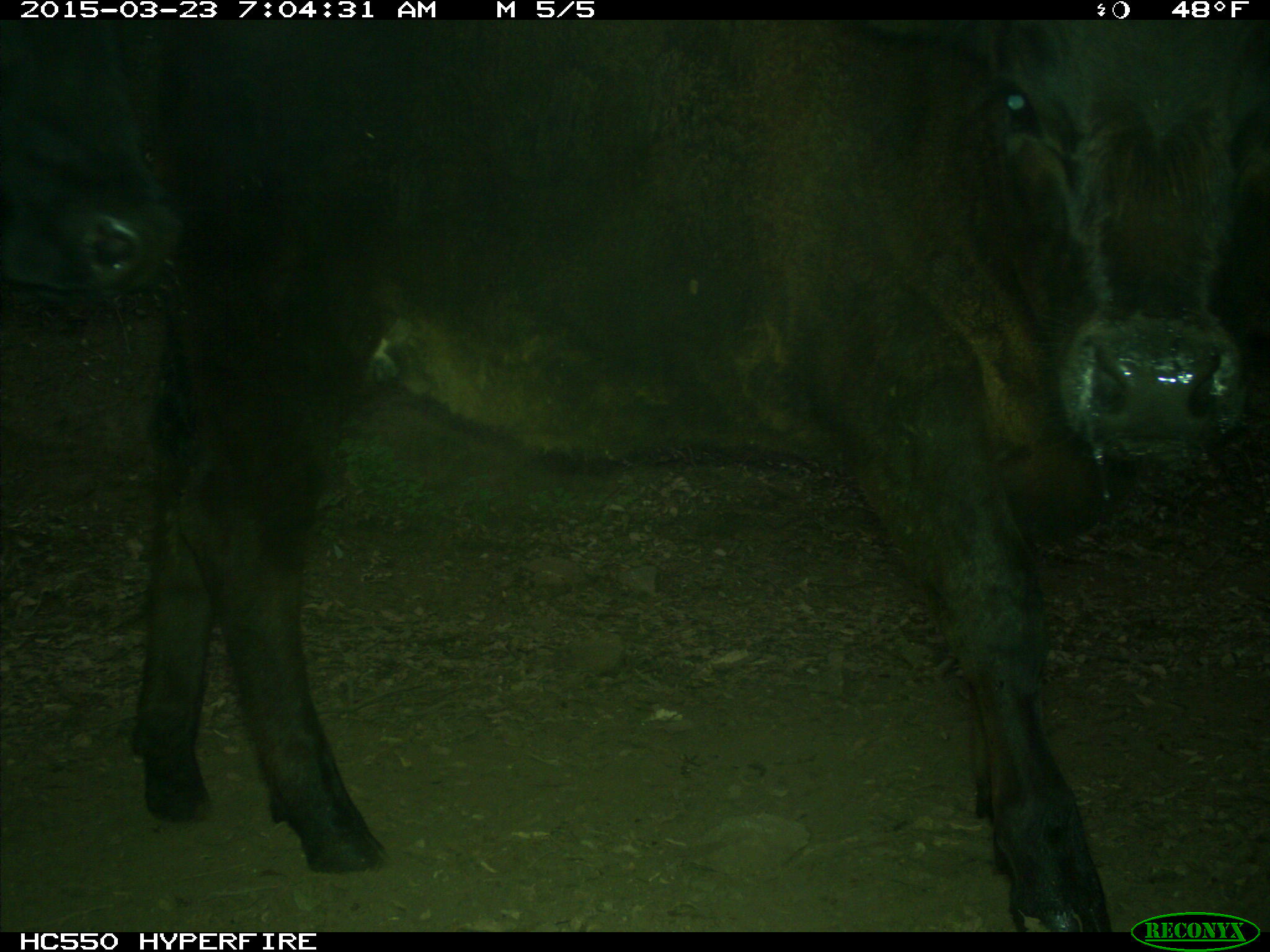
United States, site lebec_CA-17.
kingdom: Animalia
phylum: Chordata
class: Mammalia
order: Artiodactyla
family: Bovidae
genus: Bos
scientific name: Bos taurus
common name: domestic cow